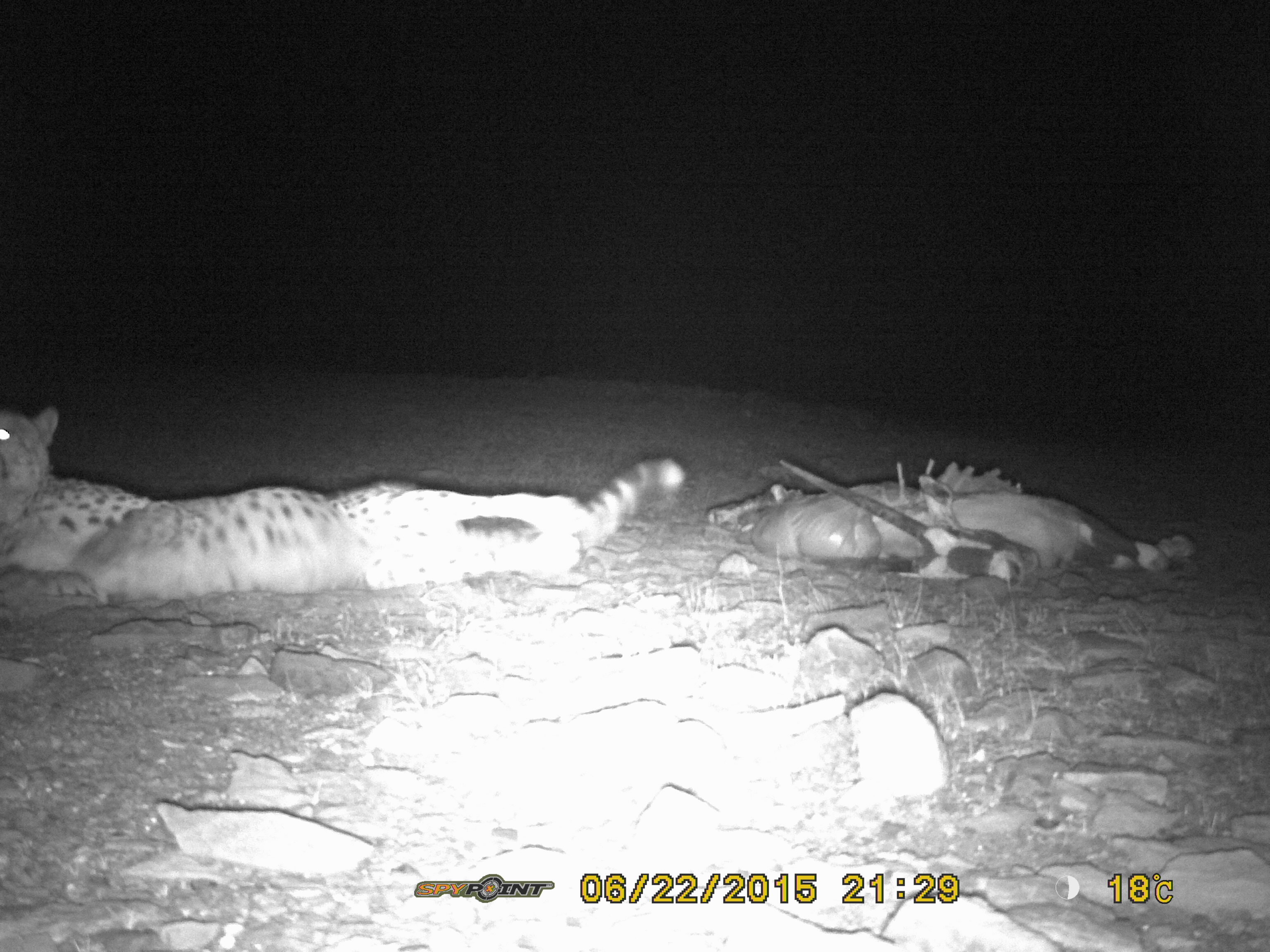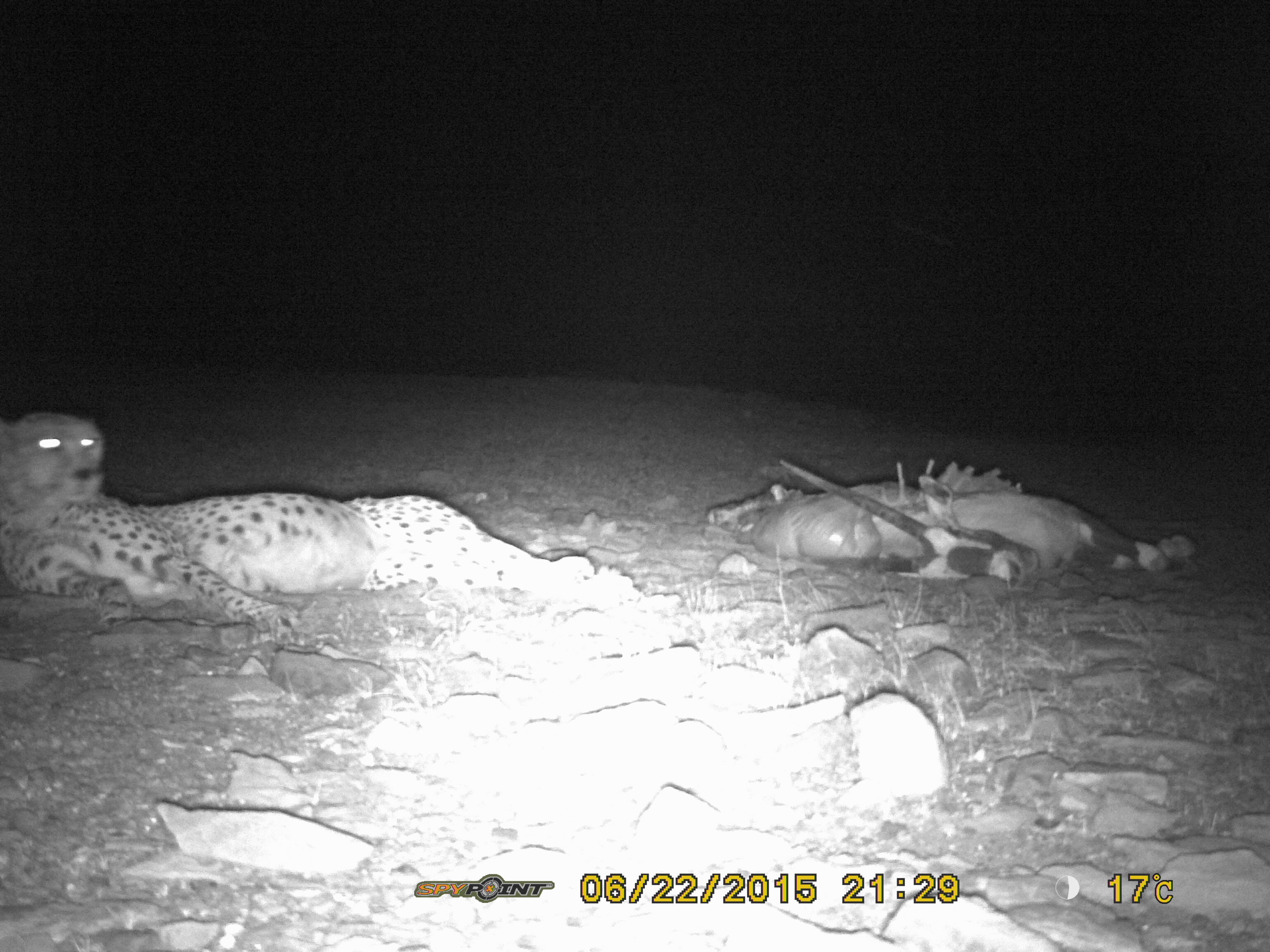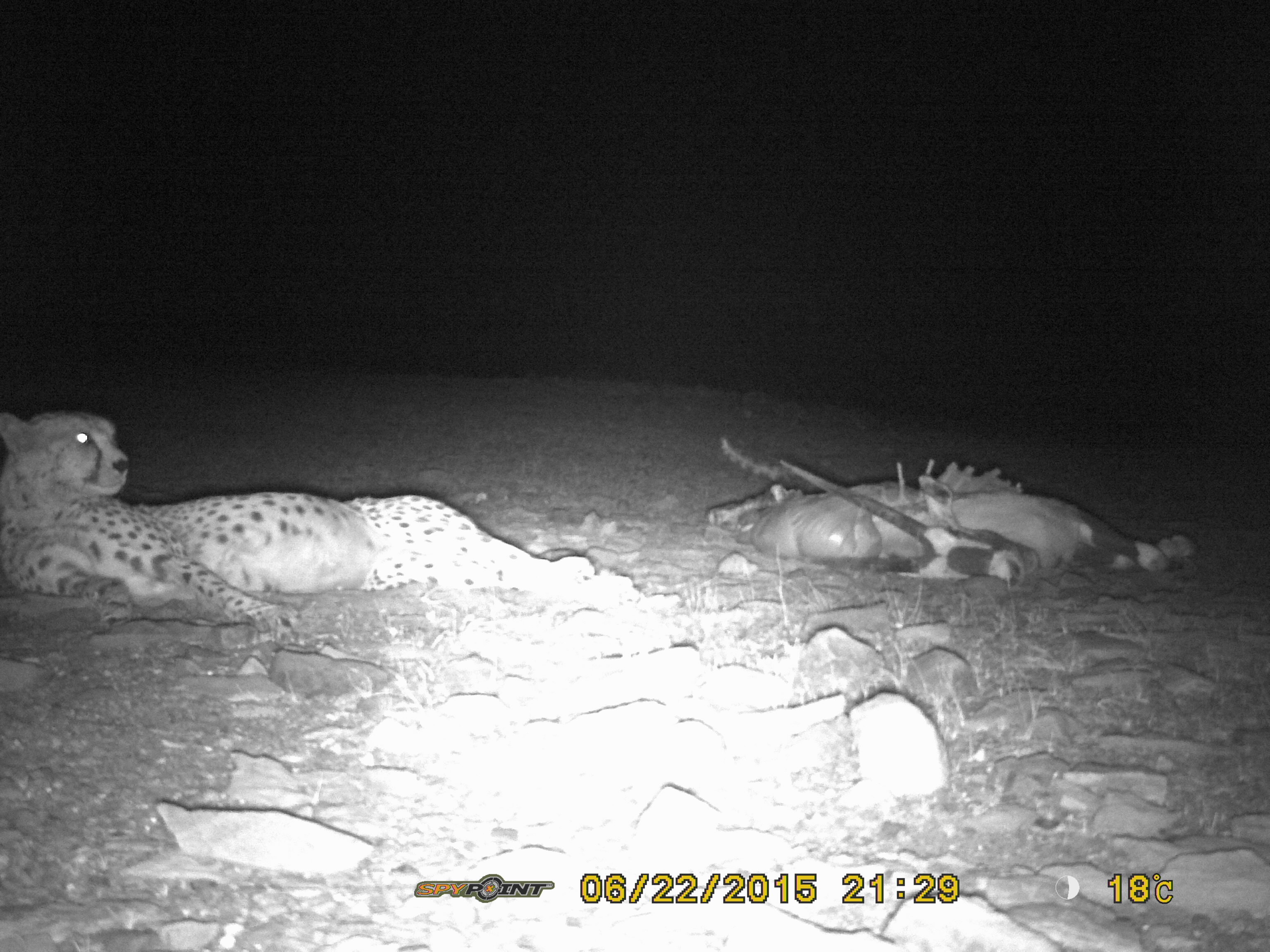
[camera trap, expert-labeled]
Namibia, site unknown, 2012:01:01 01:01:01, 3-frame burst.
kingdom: Animalia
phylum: Chordata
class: Mammalia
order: Carnivora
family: Felidae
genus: Acinonyx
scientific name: Acinonyx jubatus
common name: cheetah